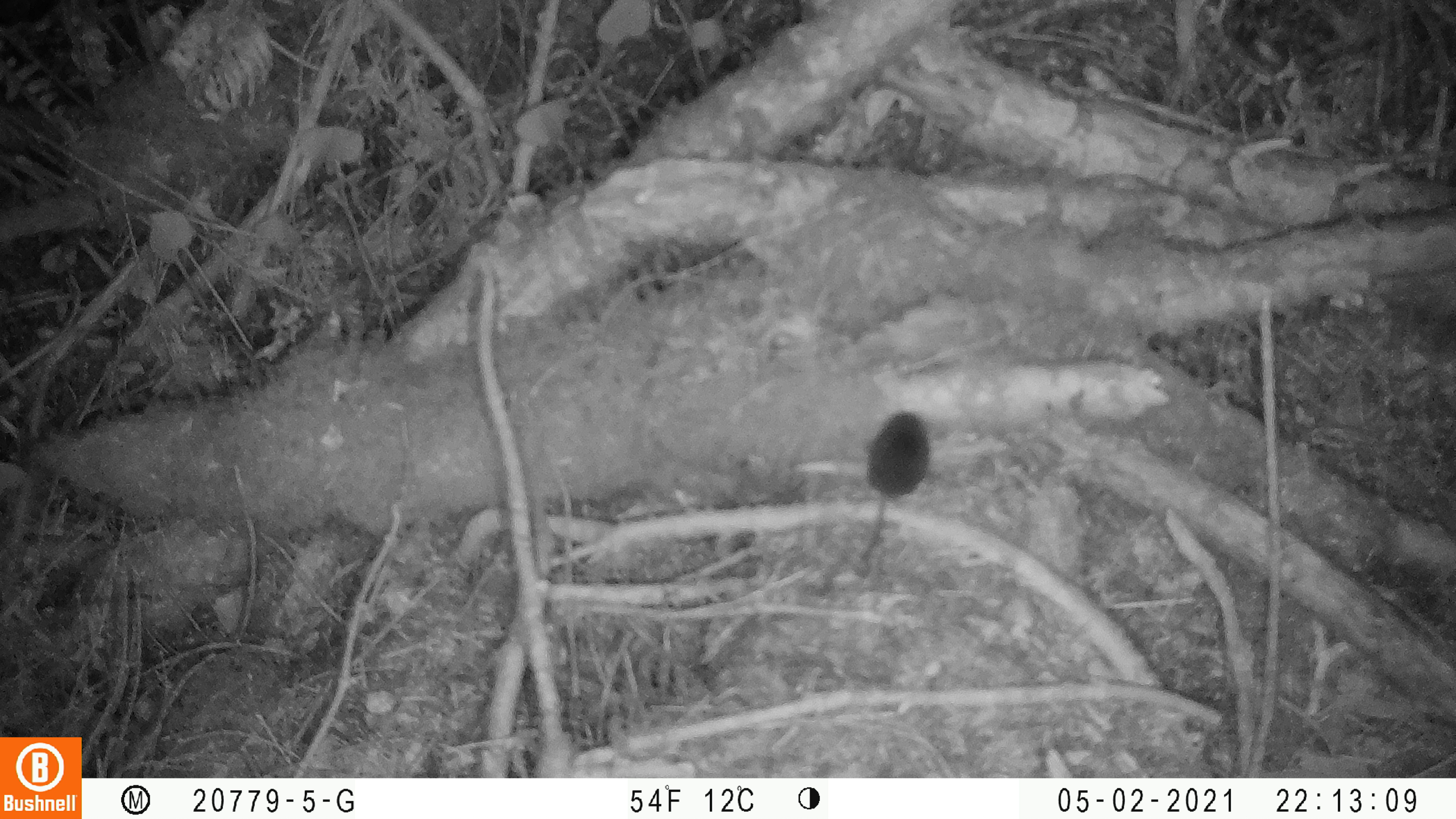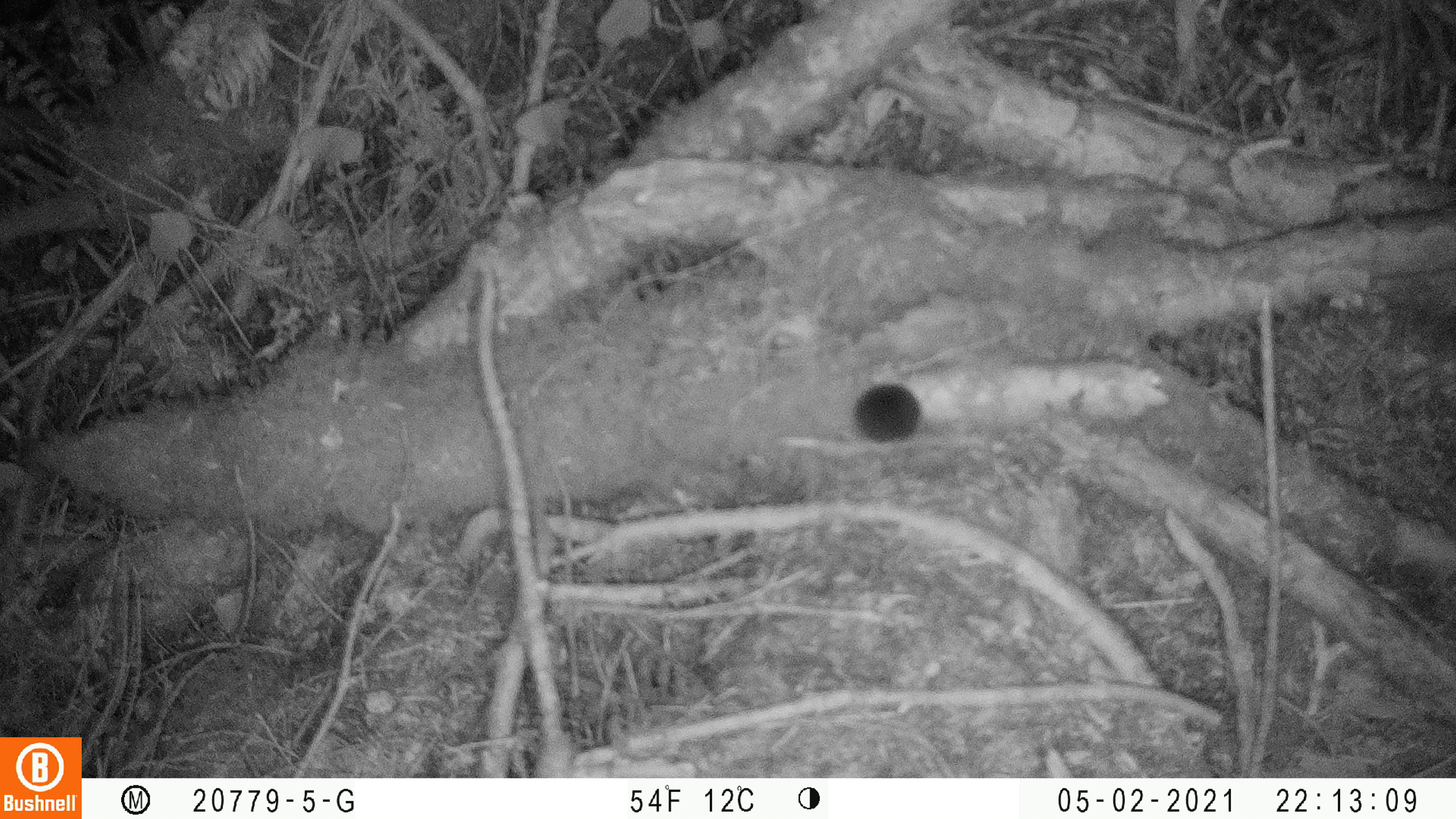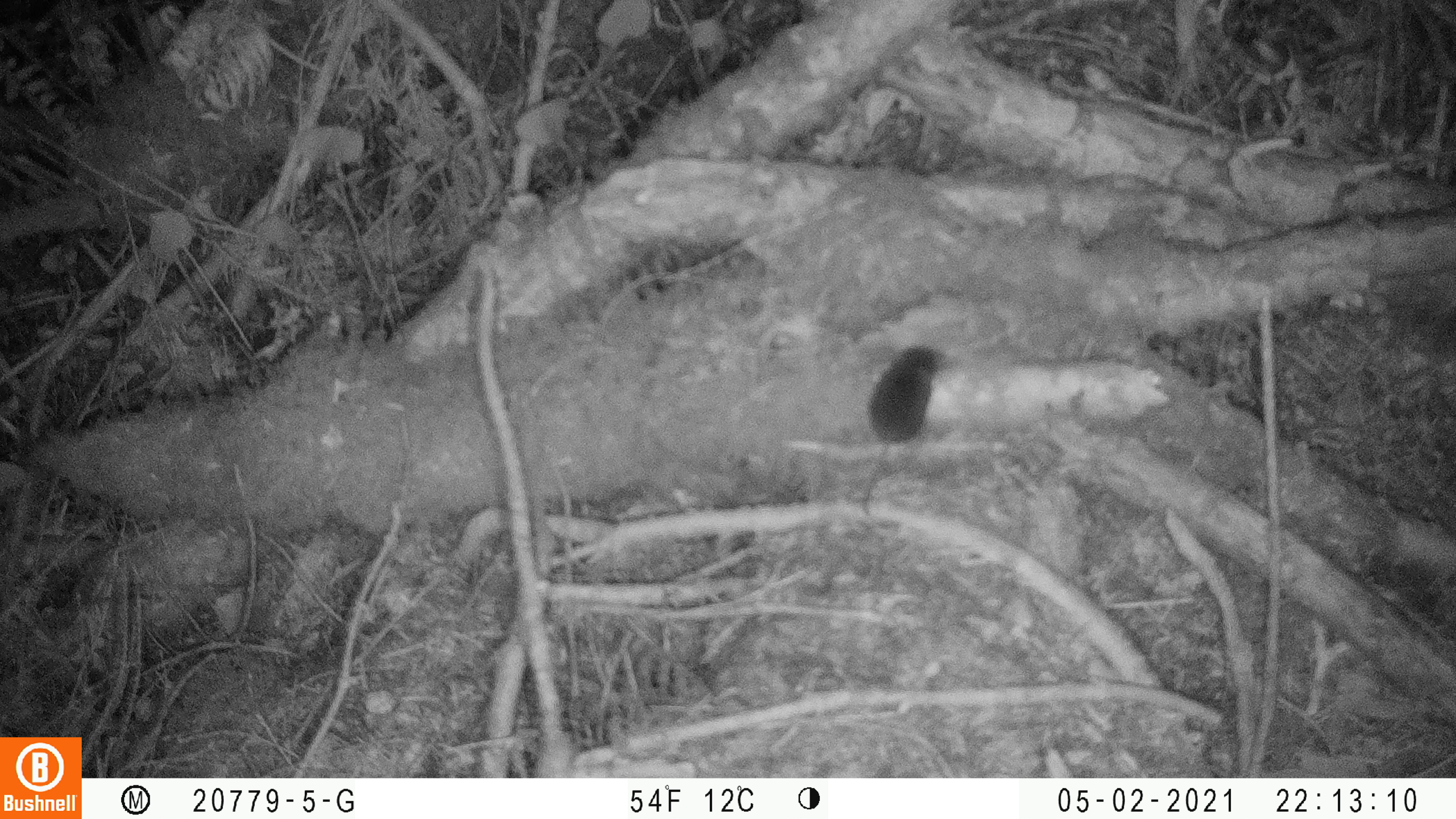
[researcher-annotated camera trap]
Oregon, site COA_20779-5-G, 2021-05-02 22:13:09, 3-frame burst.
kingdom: Animalia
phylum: Chordata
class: Mammalia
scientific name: Mammalia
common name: small mammal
Small mammal (Mammalia).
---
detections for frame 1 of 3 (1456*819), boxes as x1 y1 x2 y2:
small mammal: 820 394 970 589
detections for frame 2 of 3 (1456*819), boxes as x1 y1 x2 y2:
small mammal: 815 356 966 470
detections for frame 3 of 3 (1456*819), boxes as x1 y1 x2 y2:
small mammal: 820 315 987 541